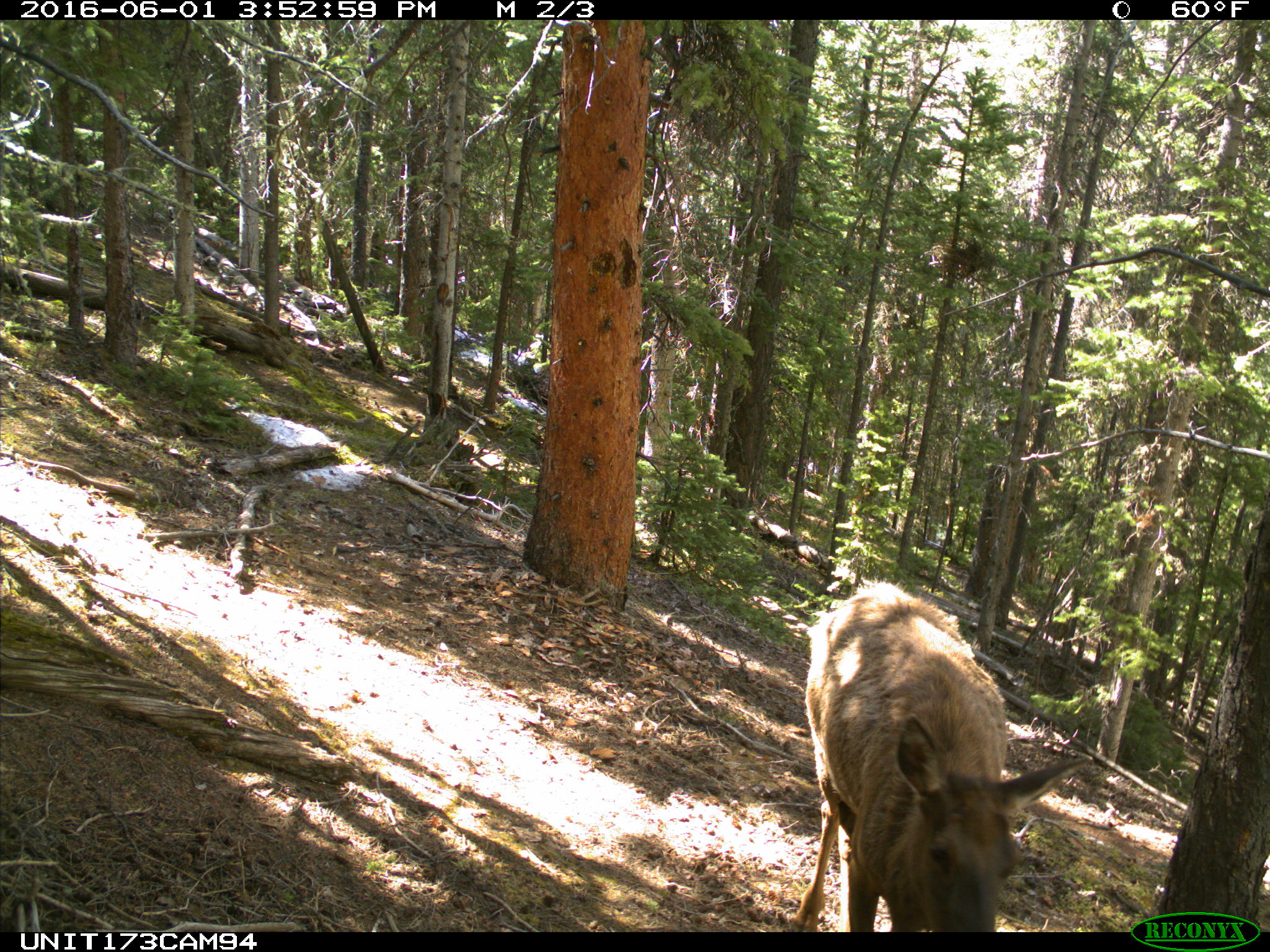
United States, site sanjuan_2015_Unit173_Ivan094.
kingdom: Animalia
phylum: Chordata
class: Mammalia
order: Artiodactyla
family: Cervidae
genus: Cervus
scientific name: Cervus elaphus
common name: red deer